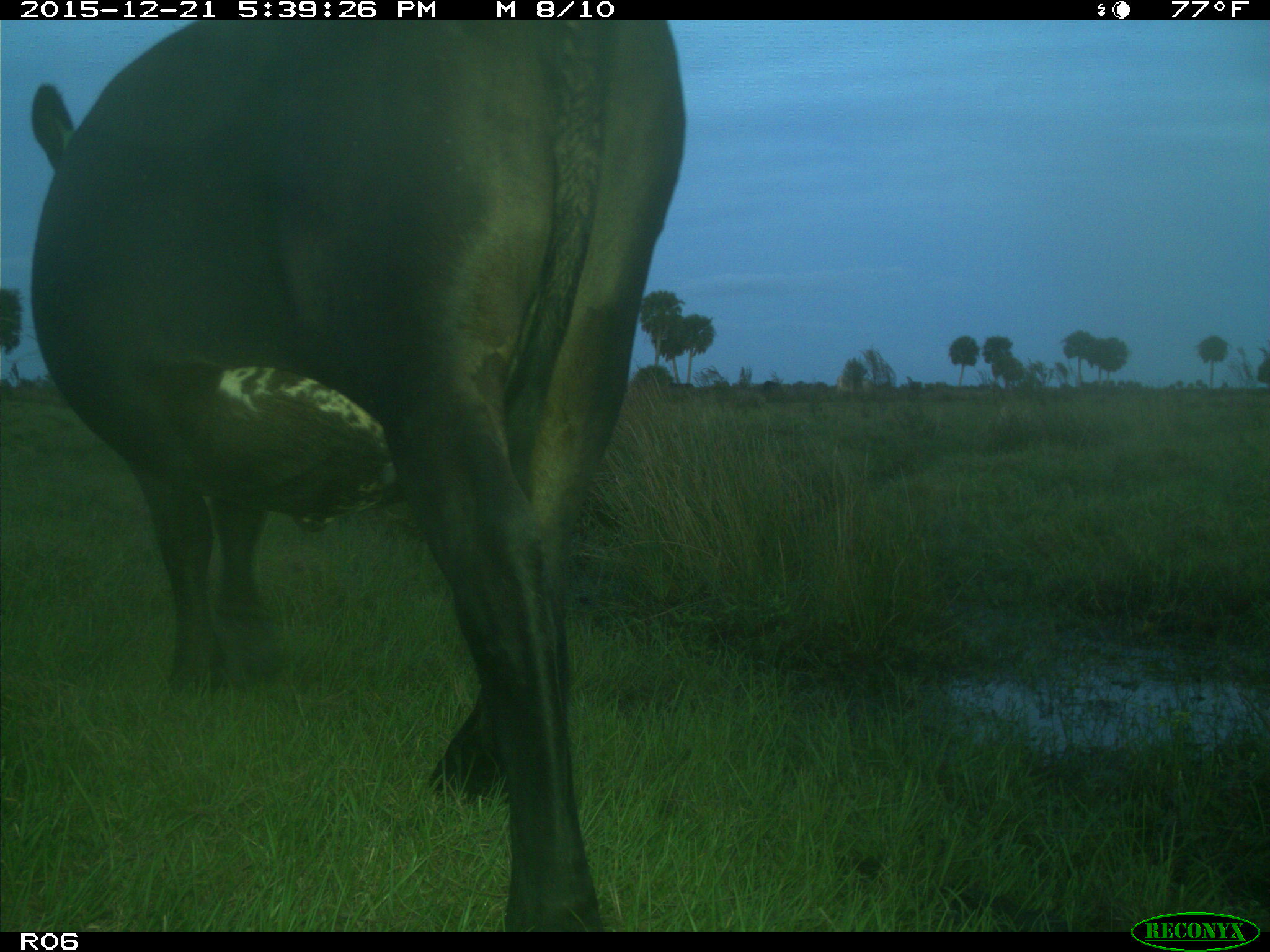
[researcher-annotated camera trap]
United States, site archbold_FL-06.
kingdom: Animalia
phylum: Chordata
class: Mammalia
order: Artiodactyla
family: Bovidae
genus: Bos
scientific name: Bos taurus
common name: domestic cow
Bos taurus (domestic cow).